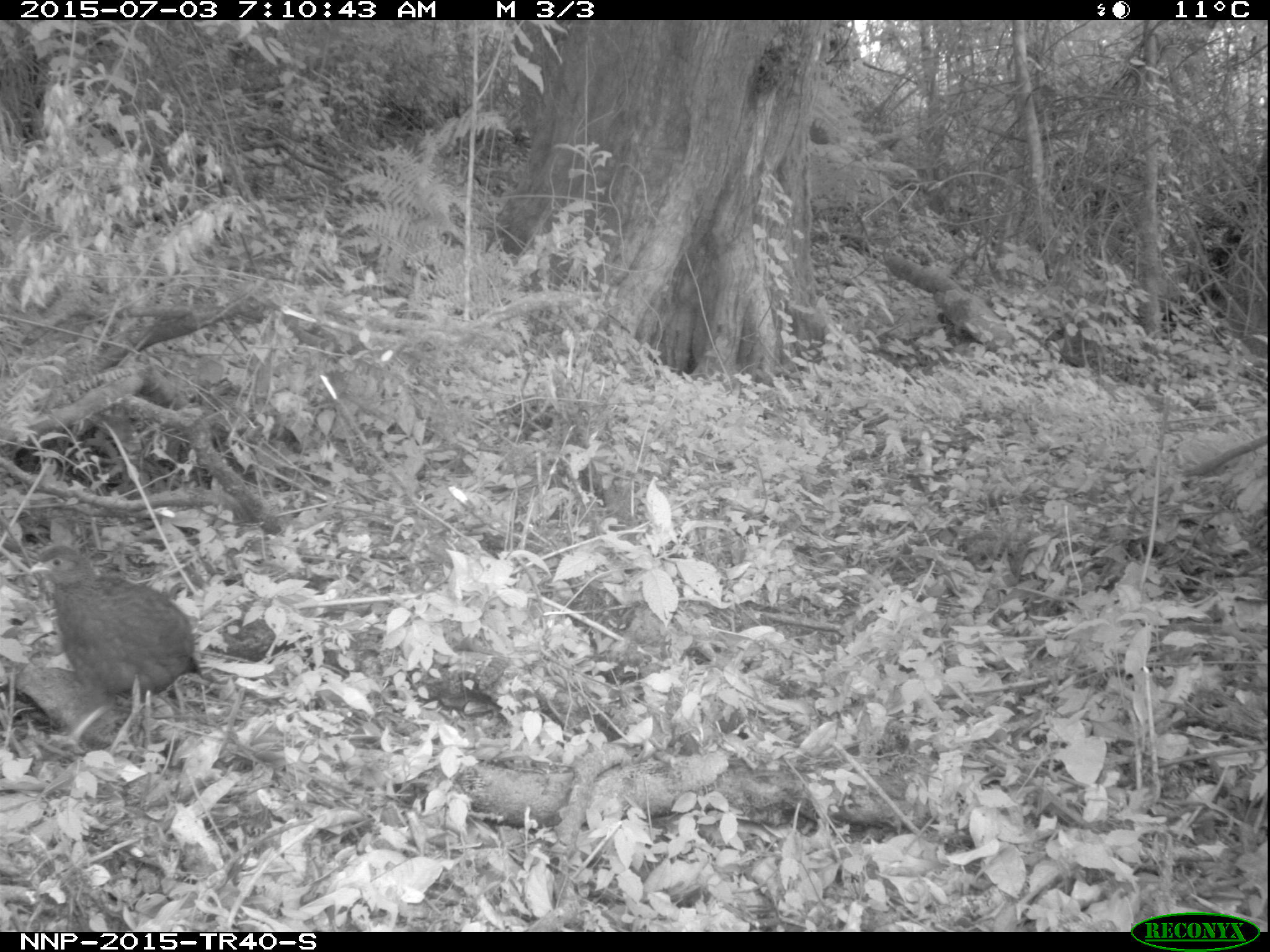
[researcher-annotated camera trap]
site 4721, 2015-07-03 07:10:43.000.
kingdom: Animalia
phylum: Chordata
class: Aves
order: Galliformes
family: Phasianidae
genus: Pternistis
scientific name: Pternistis nobilis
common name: handsome francolin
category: francolinus nobilis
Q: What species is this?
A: Francolinus nobilis (handsome francolin) (Pternistis nobilis).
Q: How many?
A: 1.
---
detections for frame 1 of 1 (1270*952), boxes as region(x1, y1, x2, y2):
francolinus nobilis: region(28, 542, 195, 753)